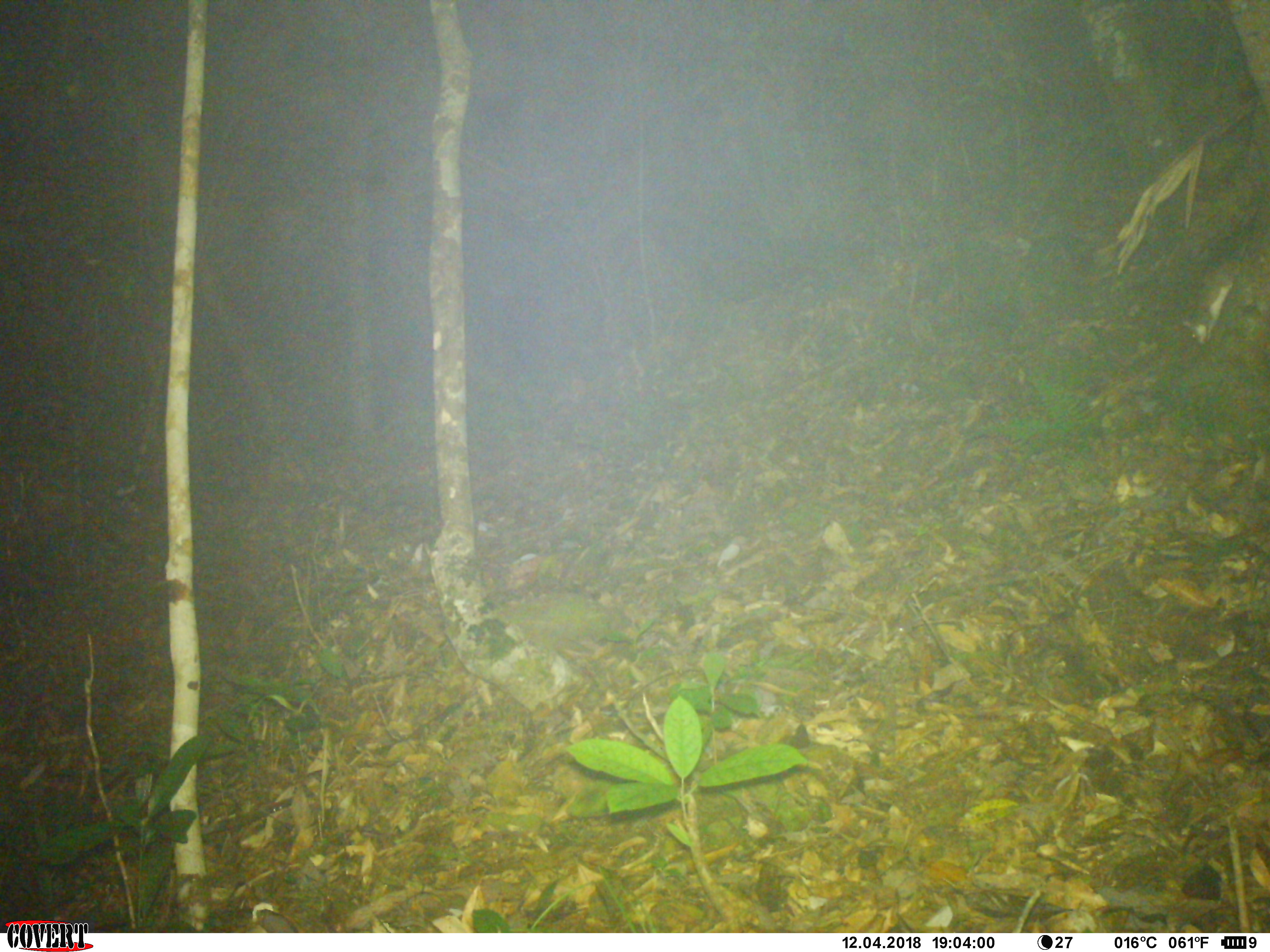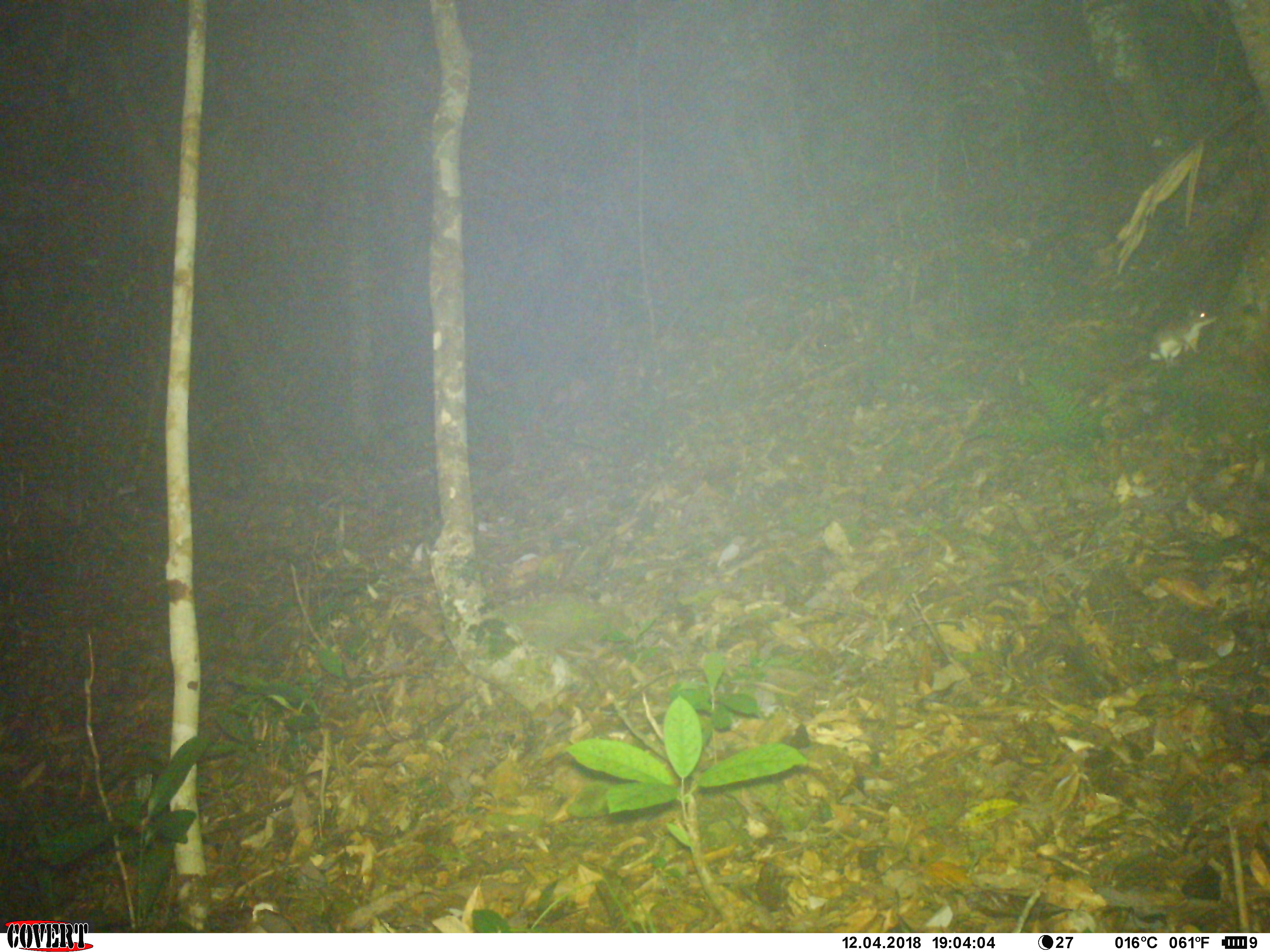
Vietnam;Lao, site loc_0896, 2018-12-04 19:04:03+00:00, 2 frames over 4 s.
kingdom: Animalia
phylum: Chordata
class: Mammalia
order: Rodentia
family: Muridae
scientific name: Muridae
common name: old-world mice and rats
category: unidentified murid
Unidentified murid (old-world mice and rats) (Muridae). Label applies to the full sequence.